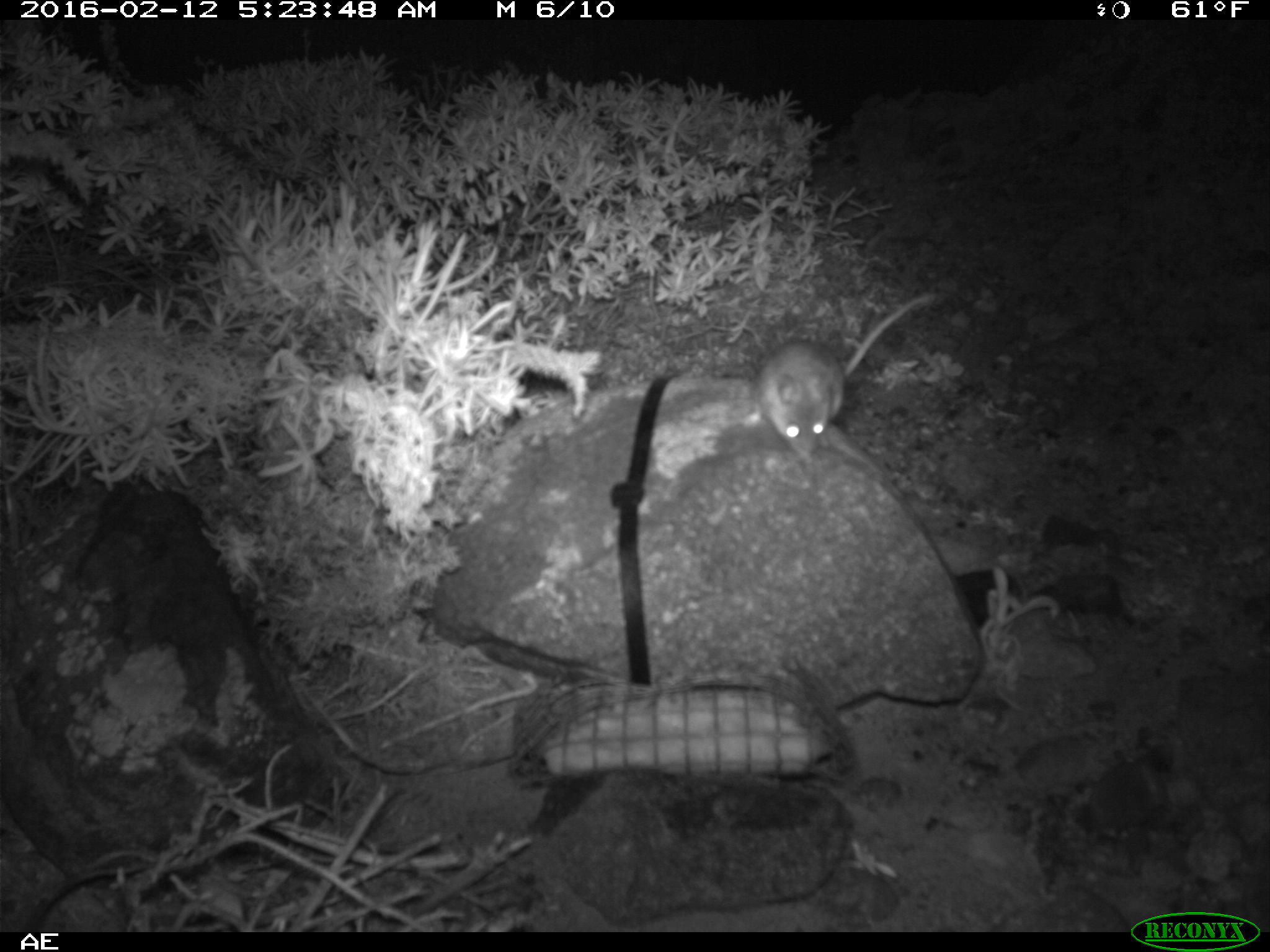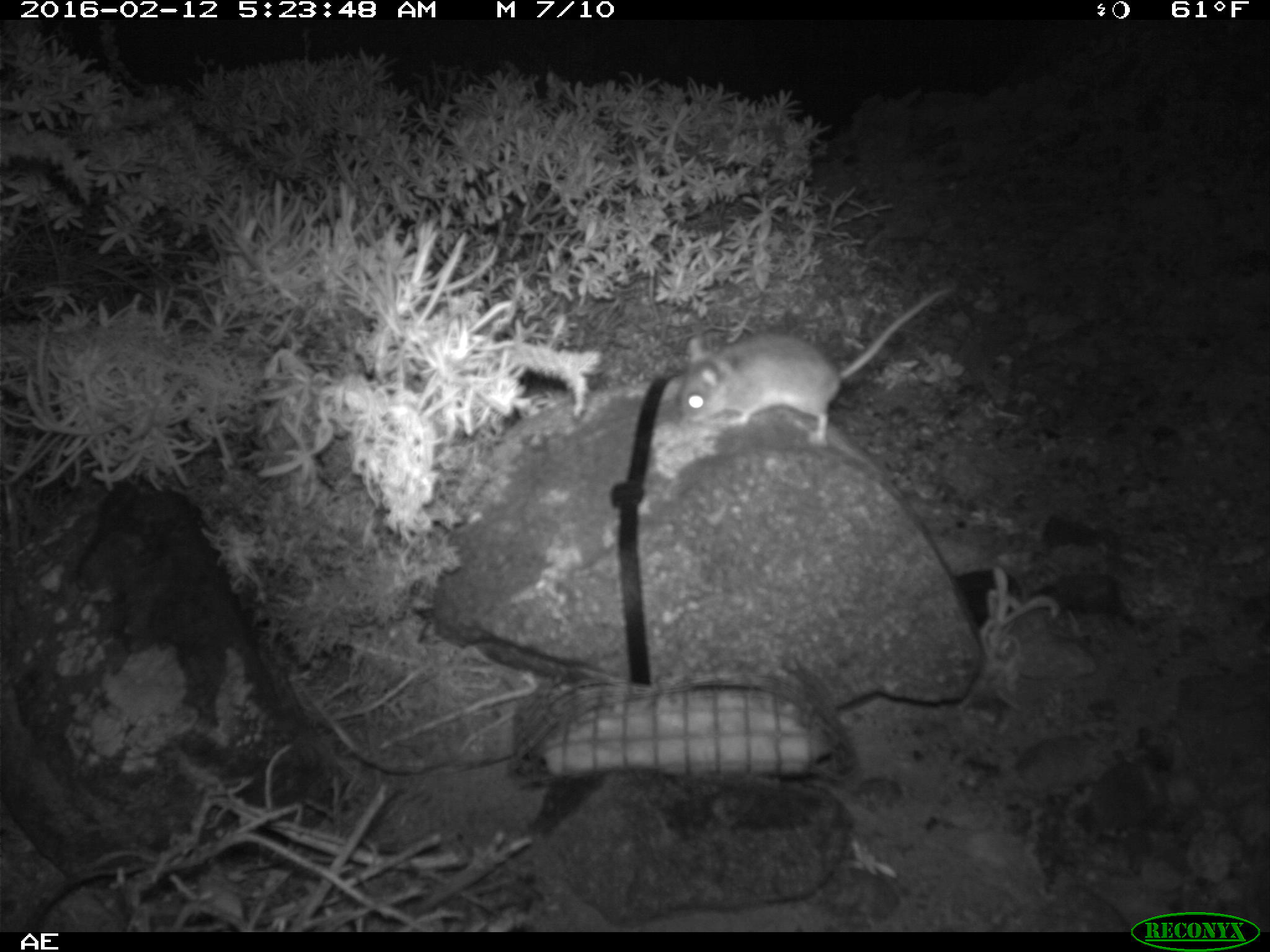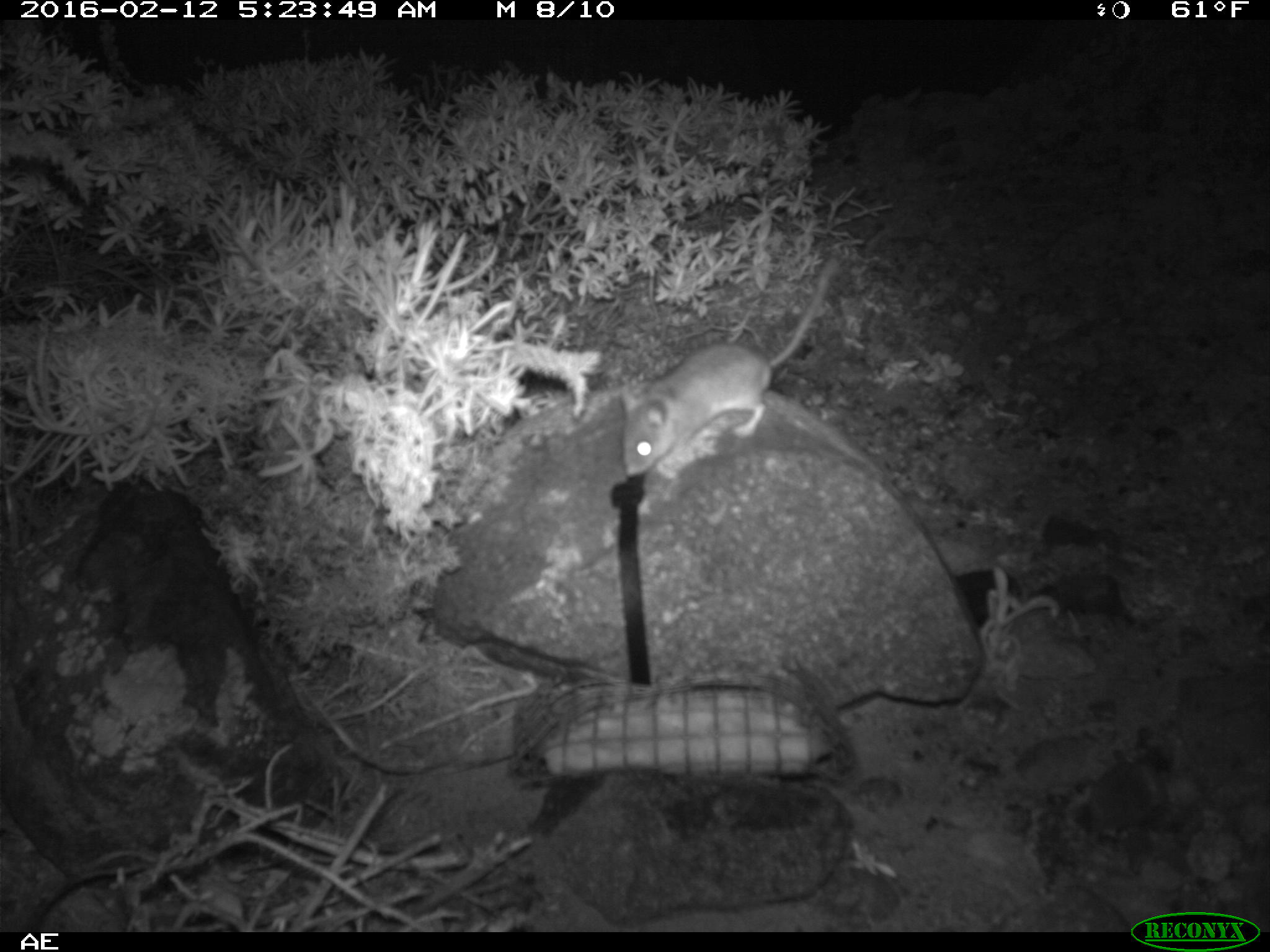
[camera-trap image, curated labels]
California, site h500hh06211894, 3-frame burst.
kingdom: Animalia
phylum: Chordata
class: Mammalia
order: Rodentia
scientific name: Rodentia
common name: rodent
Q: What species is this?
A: Rodent (Rodentia).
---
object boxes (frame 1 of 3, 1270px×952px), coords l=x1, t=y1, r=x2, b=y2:
rodent: l=739, t=286, r=941, b=459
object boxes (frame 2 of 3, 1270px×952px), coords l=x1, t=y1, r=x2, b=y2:
rodent: l=677, t=284, r=955, b=443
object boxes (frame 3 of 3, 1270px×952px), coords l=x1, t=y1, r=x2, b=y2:
rodent: l=622, t=257, r=836, b=476